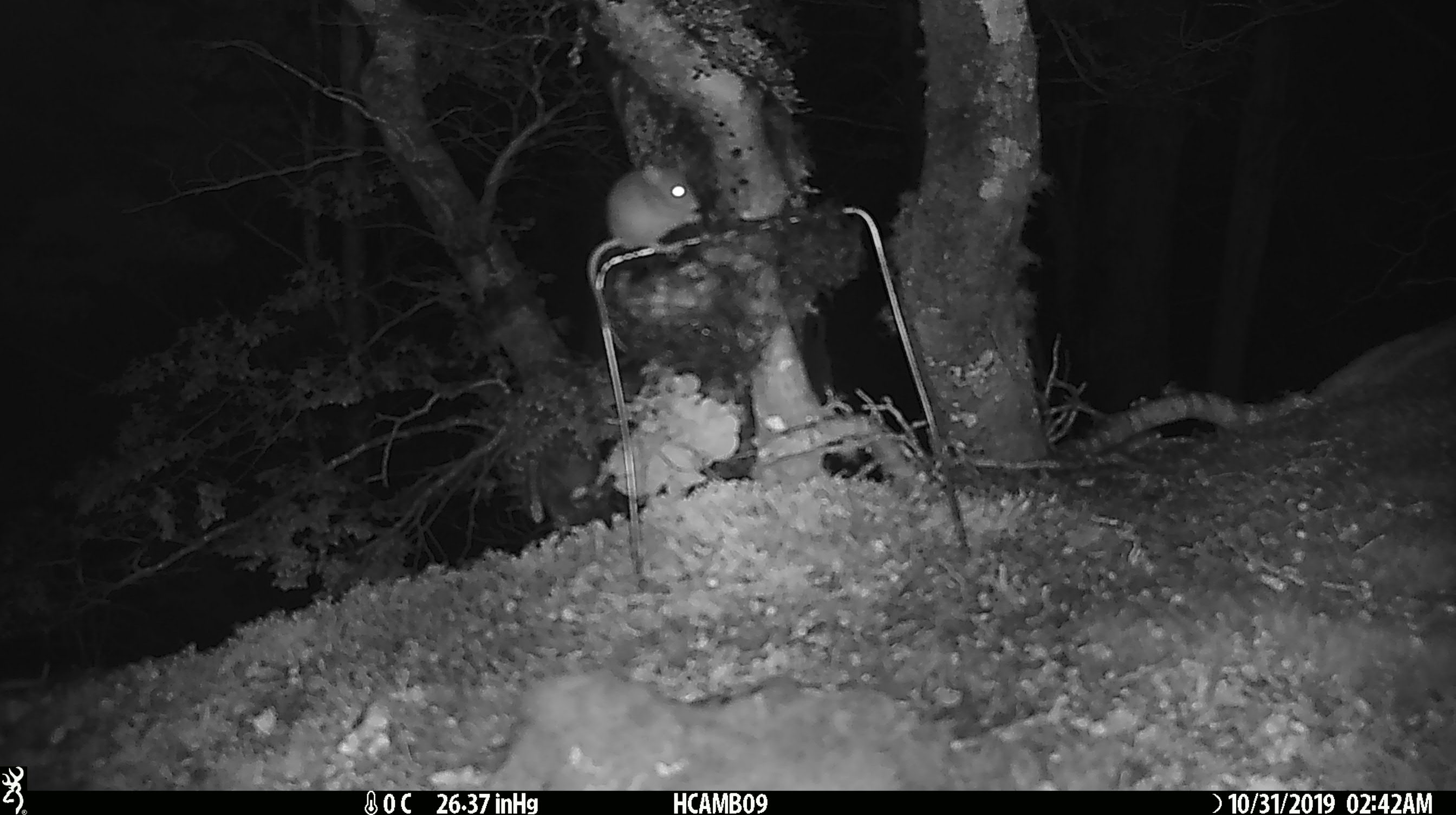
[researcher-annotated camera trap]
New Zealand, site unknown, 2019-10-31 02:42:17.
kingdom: Animalia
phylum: Chordata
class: Mammalia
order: Rodentia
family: Muridae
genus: Mus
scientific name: Mus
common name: mouse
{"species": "mouse (Mus)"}